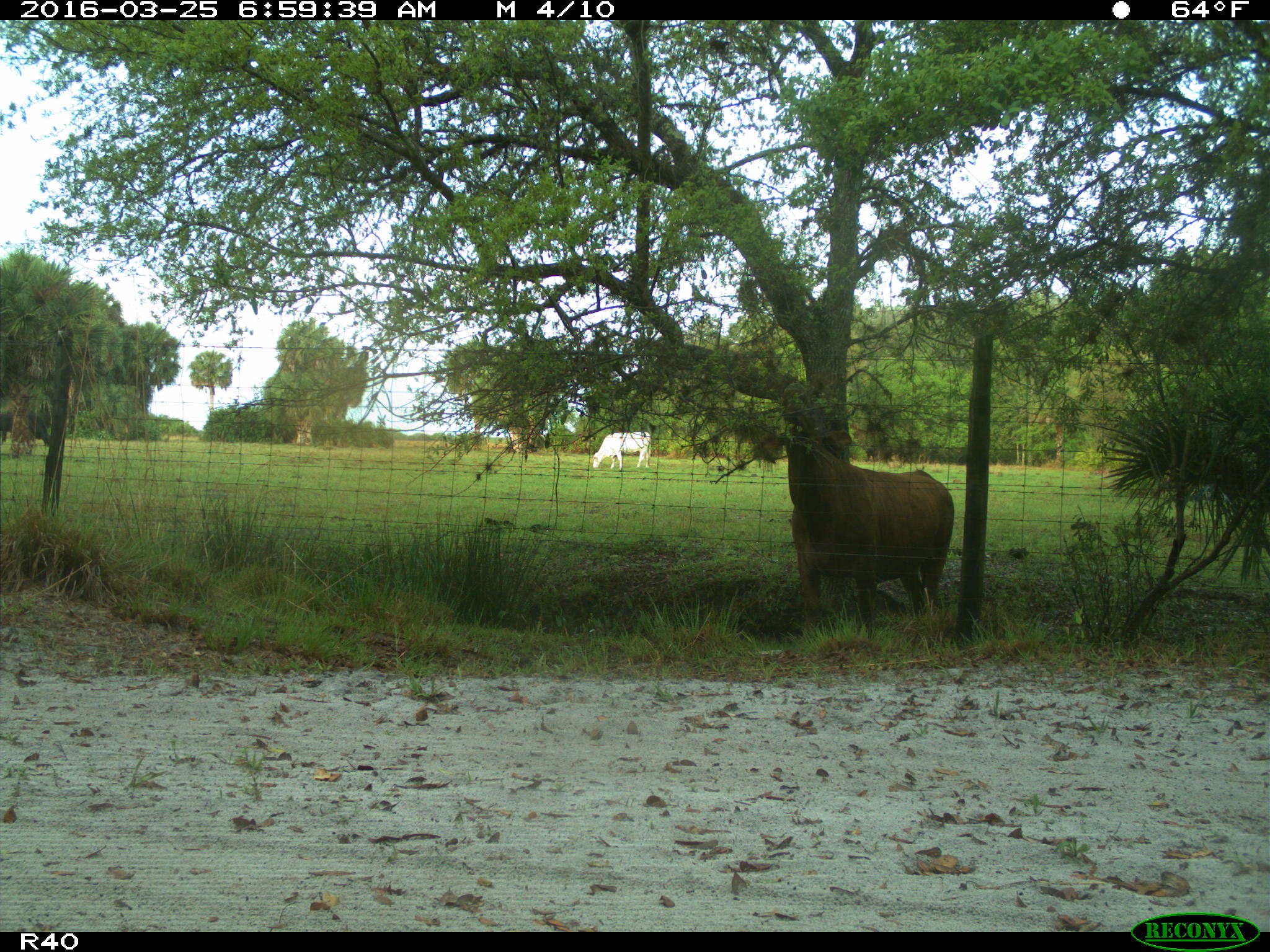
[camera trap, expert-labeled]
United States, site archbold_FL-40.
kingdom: Animalia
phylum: Chordata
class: Mammalia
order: Artiodactyla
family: Bovidae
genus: Bos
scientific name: Bos taurus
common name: domestic cow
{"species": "Bos taurus (domestic cow)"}